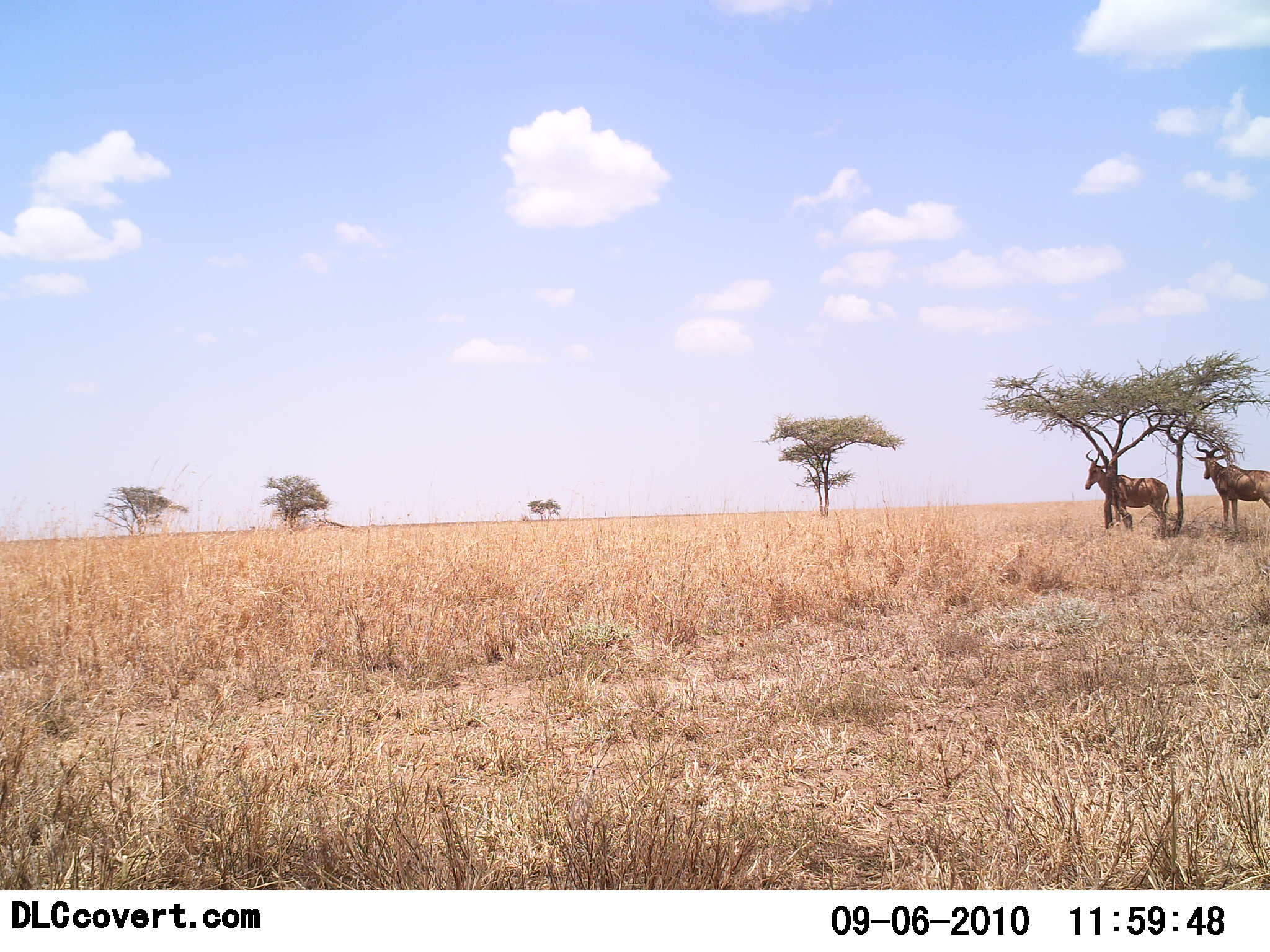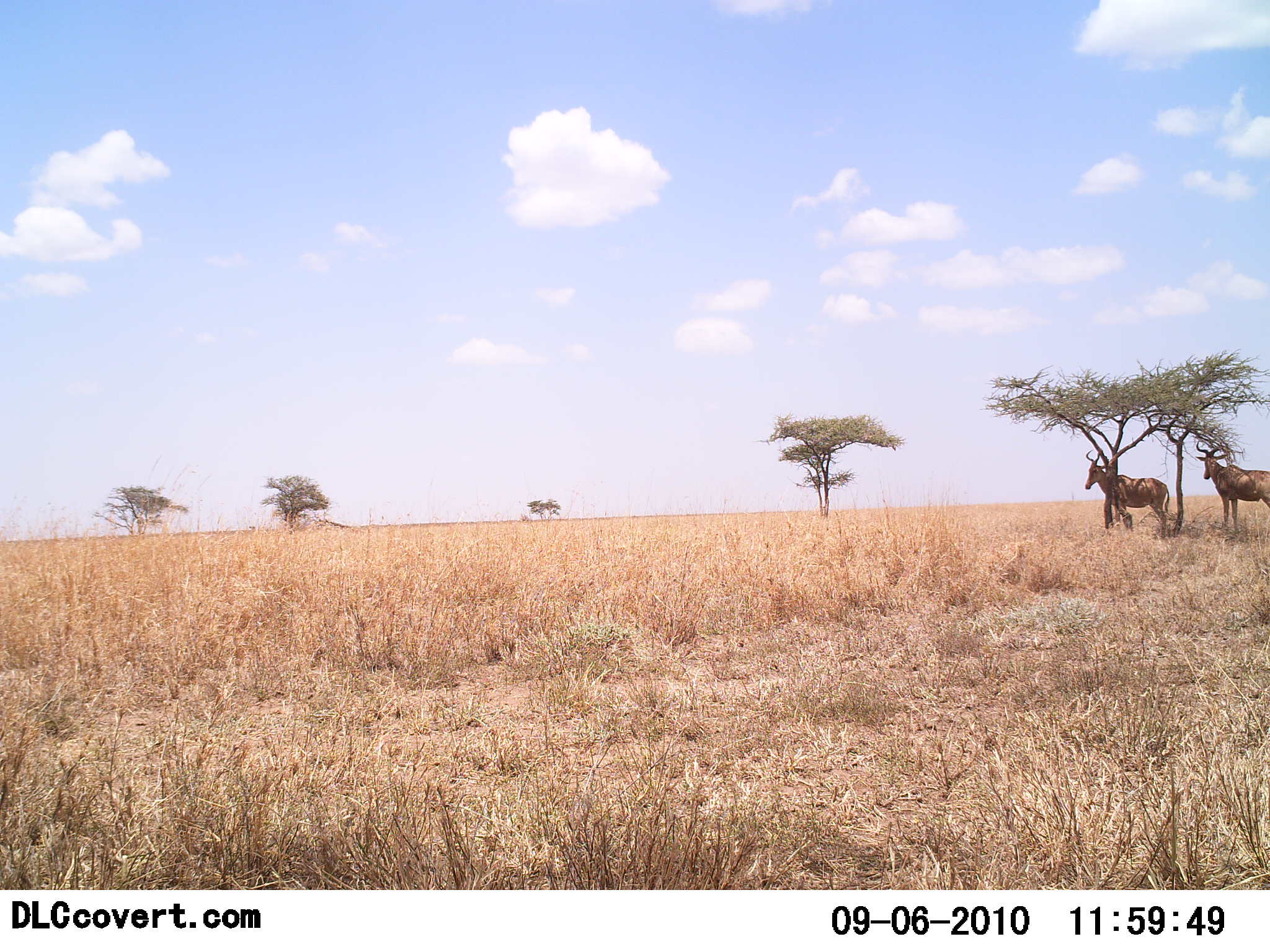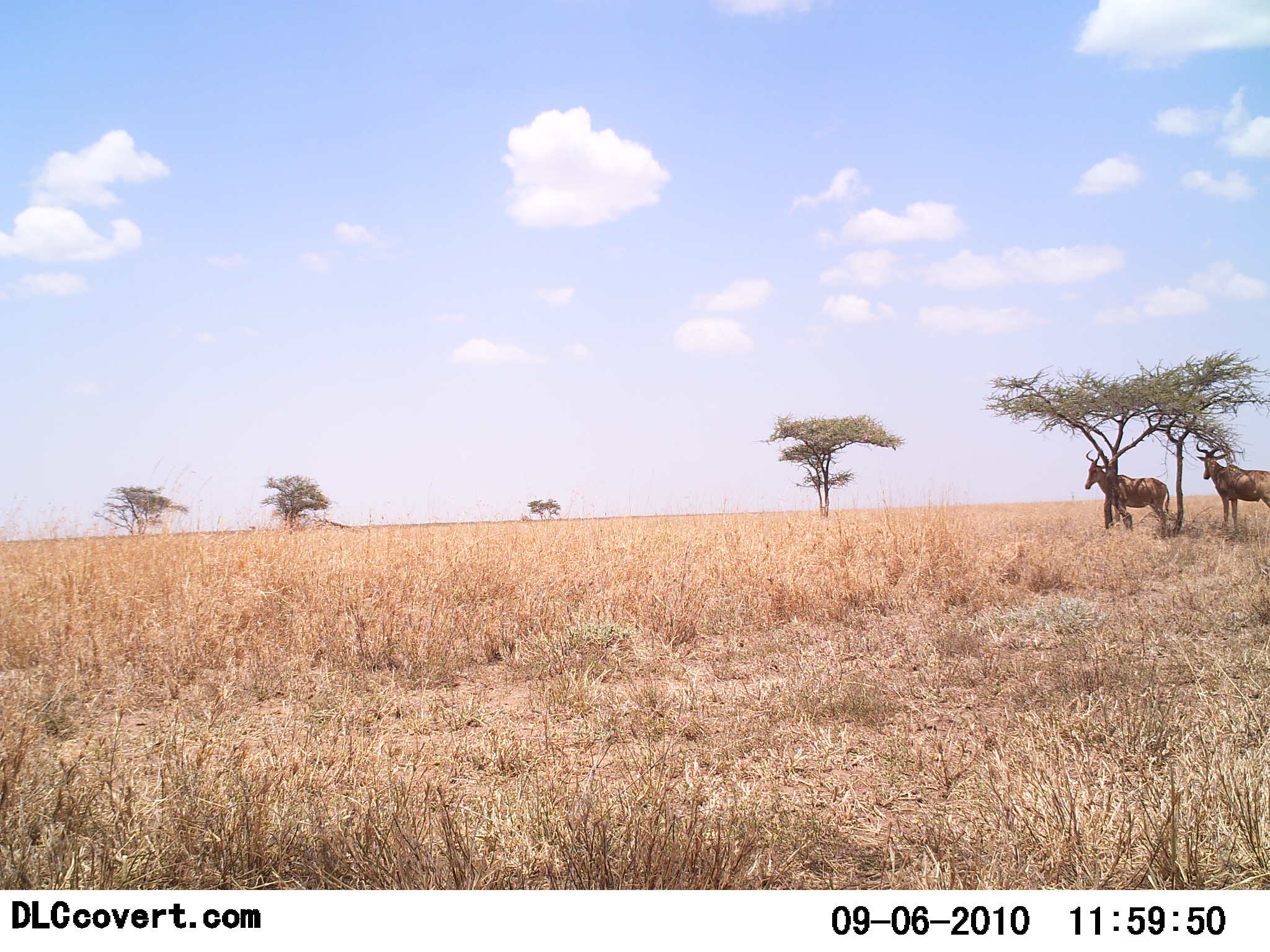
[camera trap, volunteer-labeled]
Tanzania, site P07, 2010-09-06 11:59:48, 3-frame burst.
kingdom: Animalia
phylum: Chordata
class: Mammalia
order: Artiodactyla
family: Bovidae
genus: Alcelaphus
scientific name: Alcelaphus buselaphus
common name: hartebeest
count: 2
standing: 100%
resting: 16%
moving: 0%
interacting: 0%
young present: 0%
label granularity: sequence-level